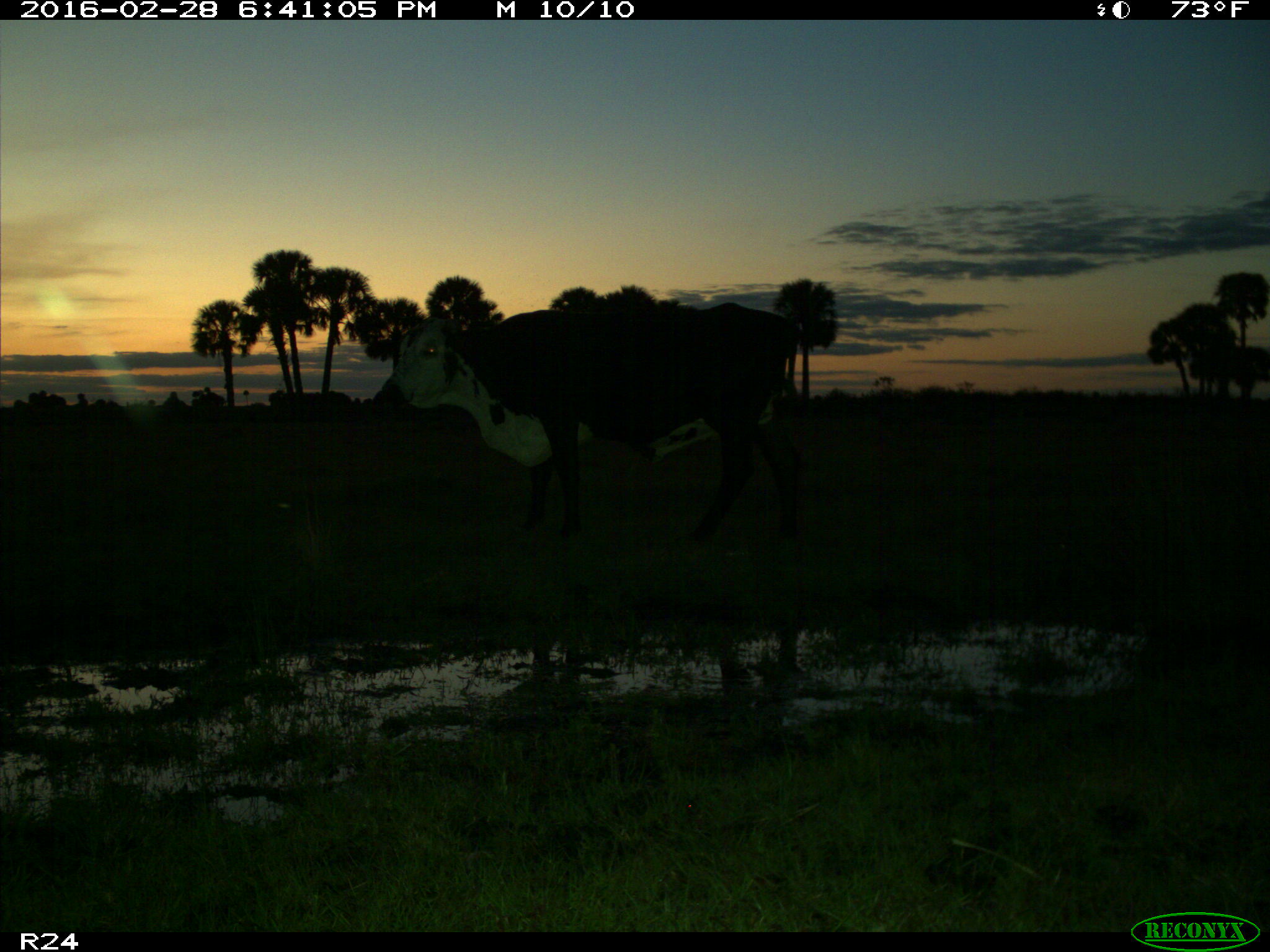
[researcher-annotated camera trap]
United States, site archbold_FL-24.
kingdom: Animalia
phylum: Chordata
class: Mammalia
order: Artiodactyla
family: Bovidae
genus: Bos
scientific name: Bos taurus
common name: domestic cow